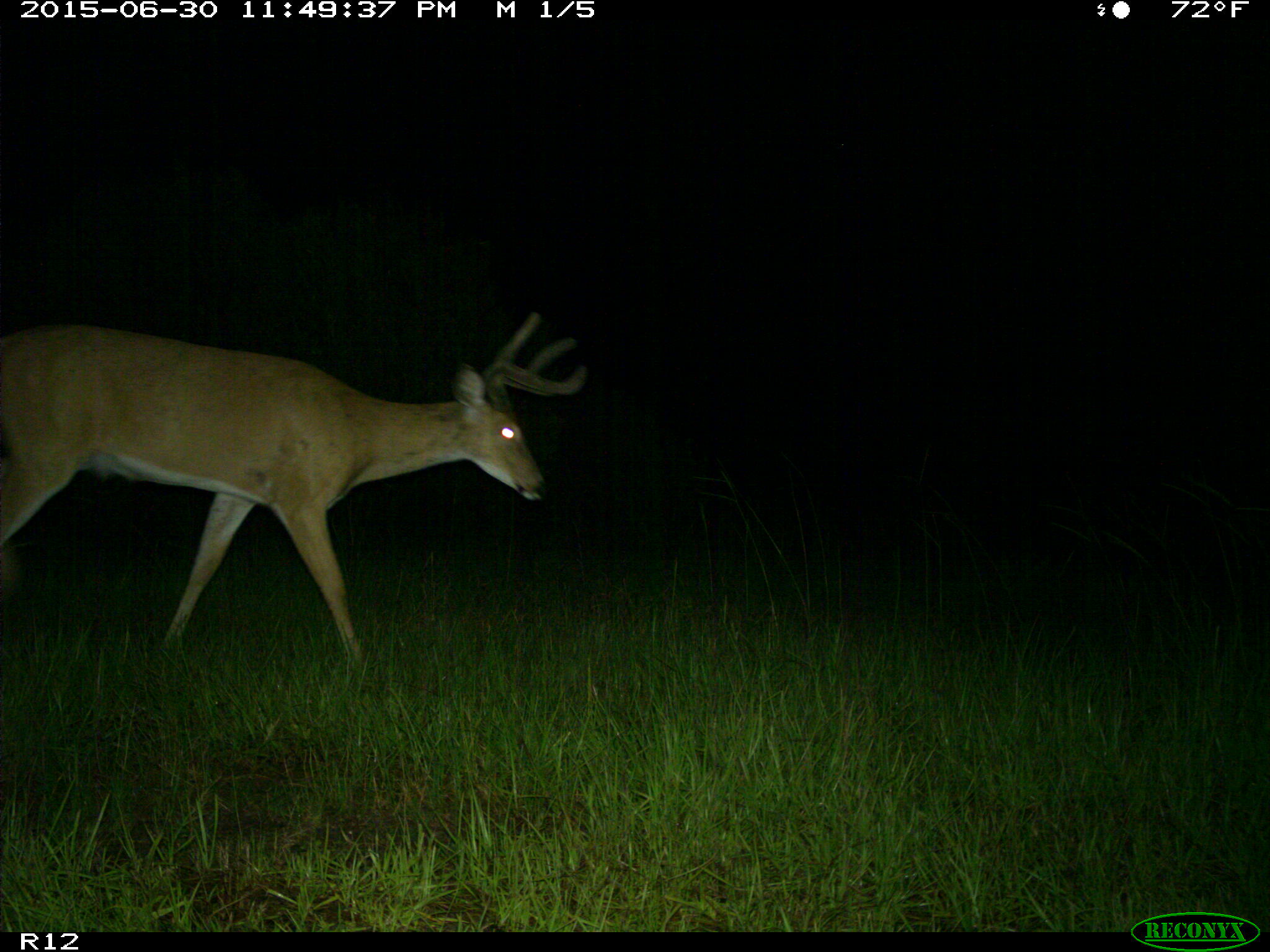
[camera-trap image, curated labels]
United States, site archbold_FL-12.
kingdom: Animalia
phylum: Chordata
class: Mammalia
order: Artiodactyla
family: Cervidae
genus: Odocoileus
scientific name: Odocoileus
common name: deer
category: unidentified deer